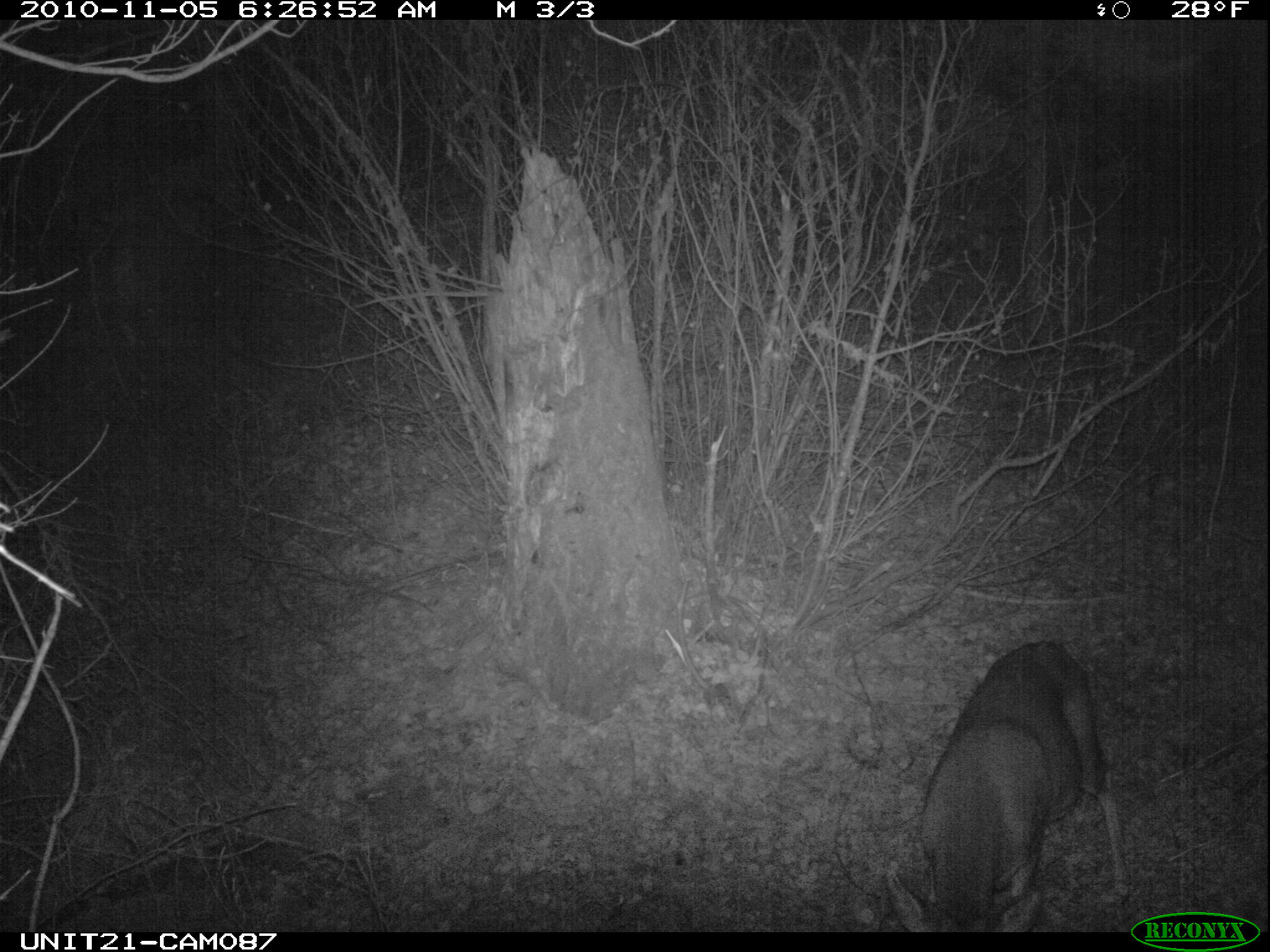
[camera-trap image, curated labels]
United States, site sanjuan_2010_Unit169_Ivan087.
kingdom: Animalia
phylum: Chordata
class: Mammalia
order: Artiodactyla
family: Cervidae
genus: Odocoileus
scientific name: Odocoileus hemionus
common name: mule deer